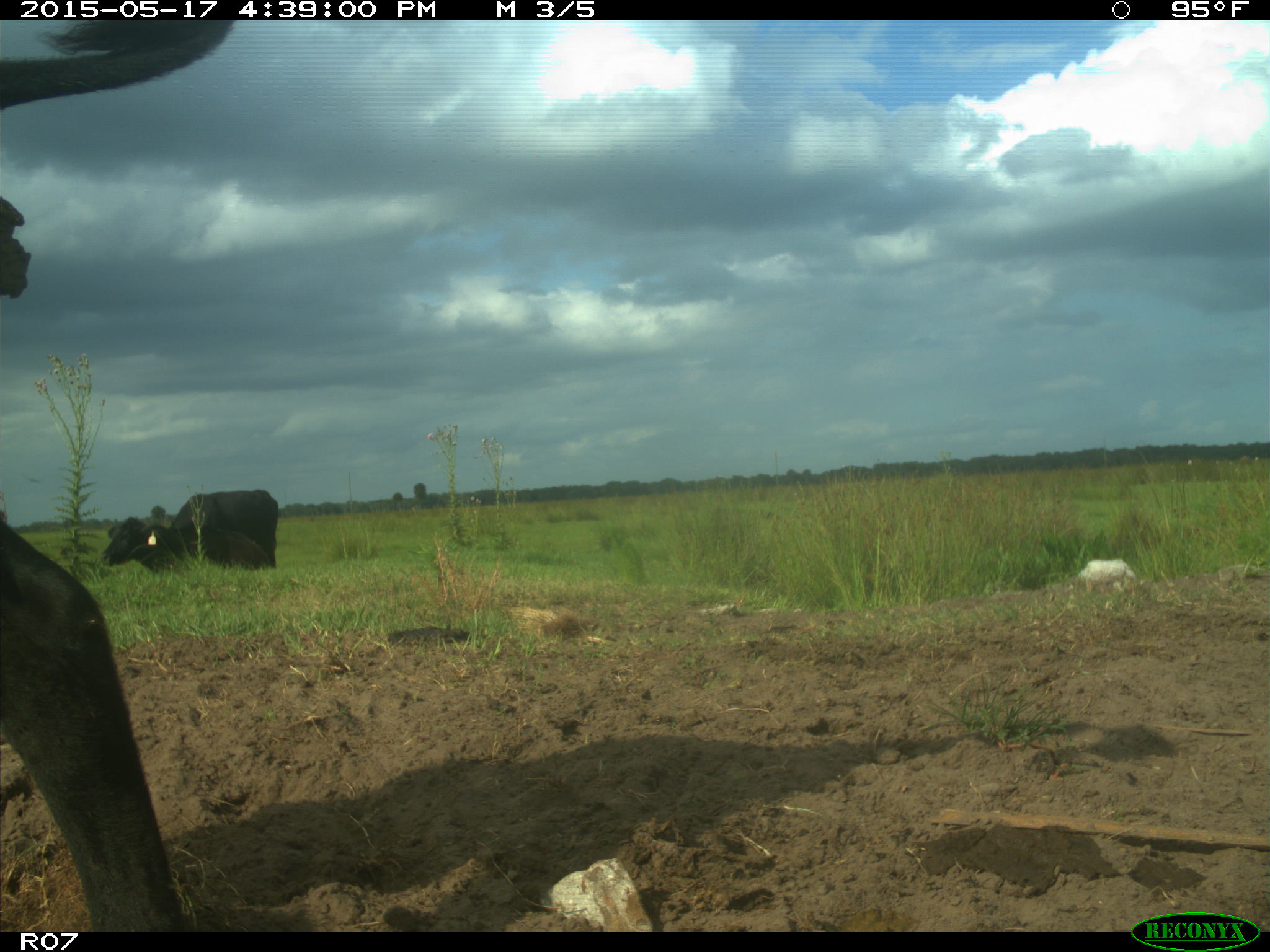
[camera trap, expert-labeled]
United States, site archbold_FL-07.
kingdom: Animalia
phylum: Chordata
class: Mammalia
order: Artiodactyla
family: Bovidae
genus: Bos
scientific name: Bos taurus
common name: domestic cow